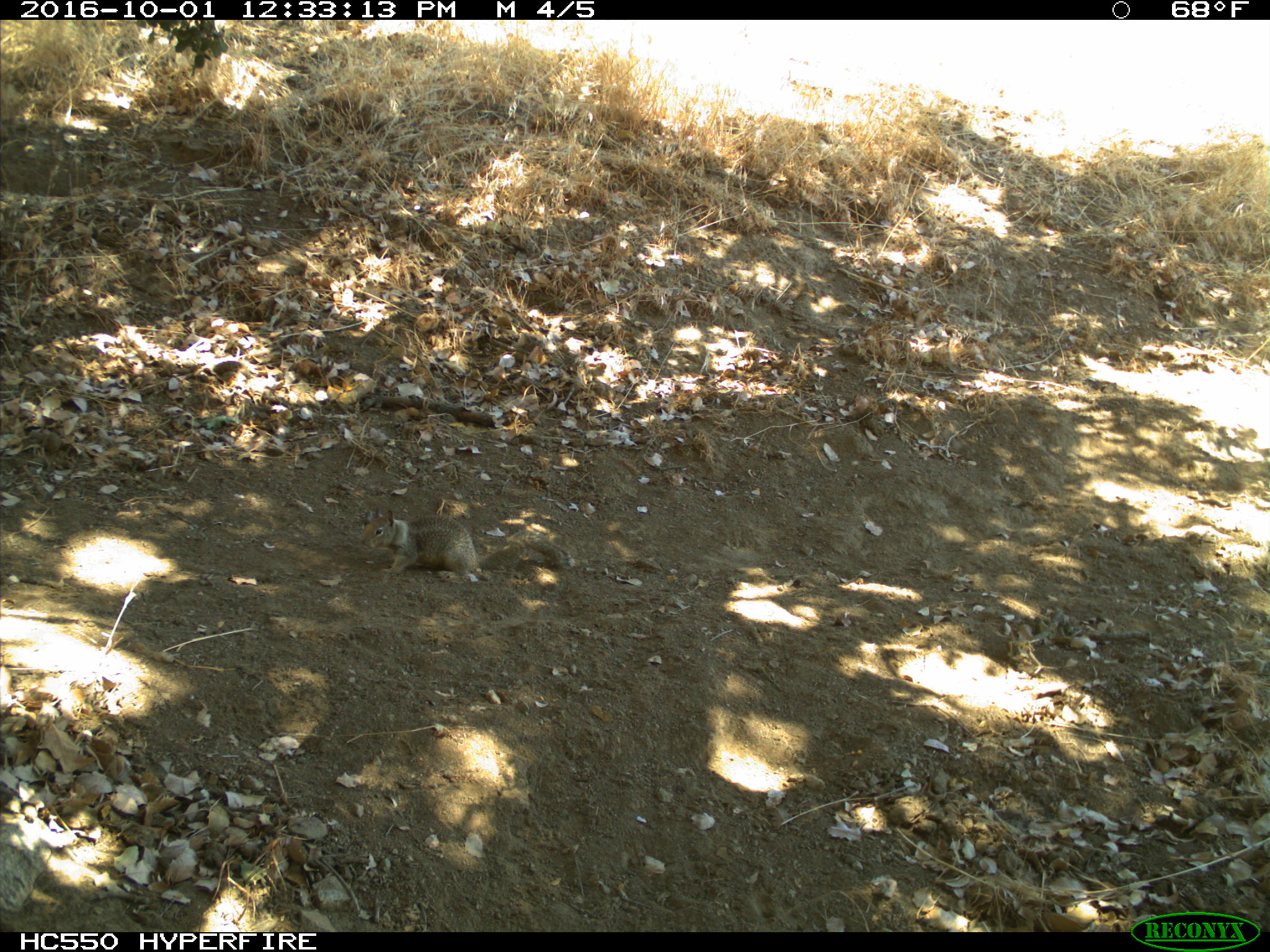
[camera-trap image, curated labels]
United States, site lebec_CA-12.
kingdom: Animalia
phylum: Chordata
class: Mammalia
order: Rodentia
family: Sciuridae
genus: Otospermophilus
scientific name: Otospermophilus beecheyi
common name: california ground squirrel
Otospermophilus beecheyi (california ground squirrel).